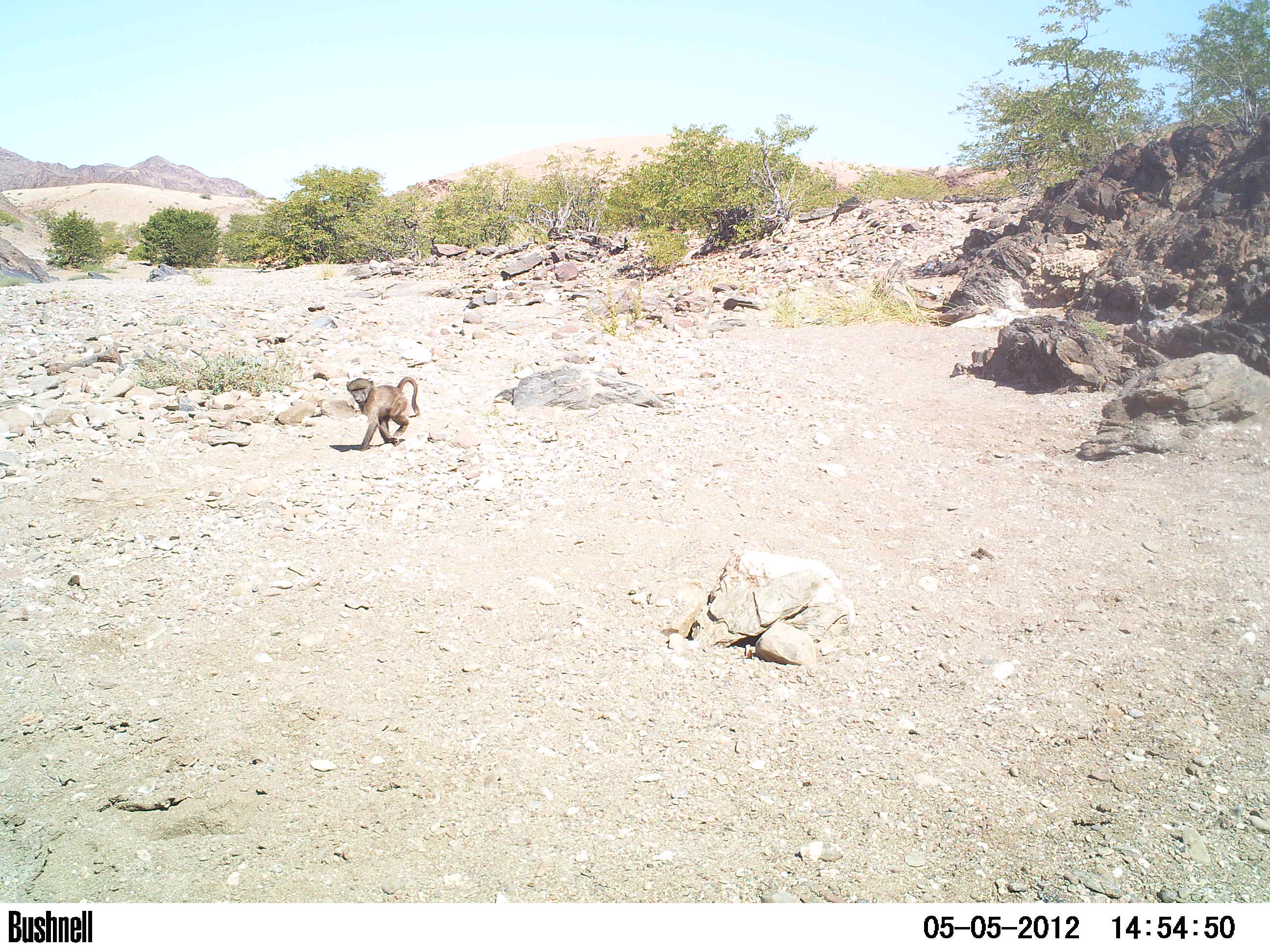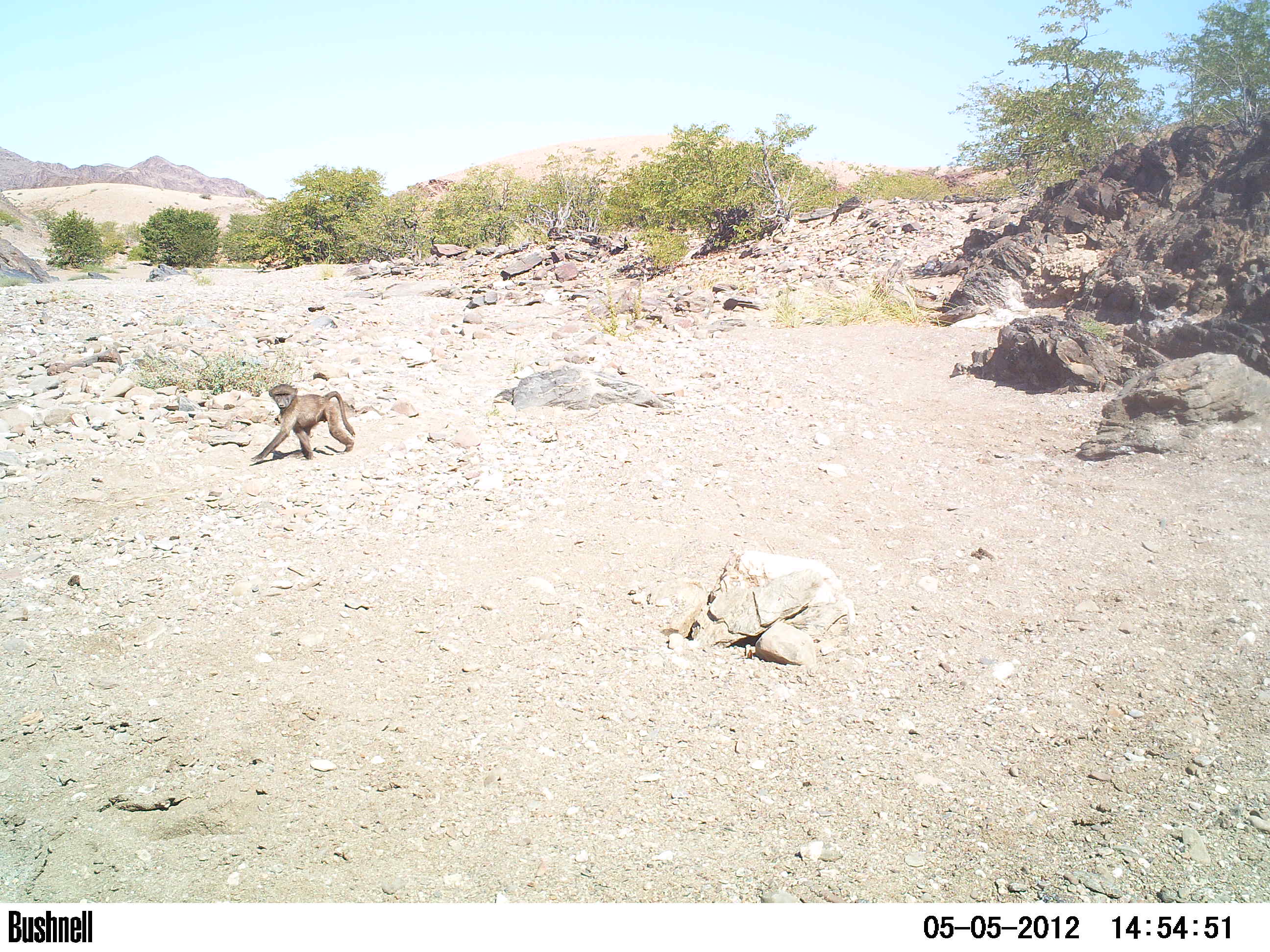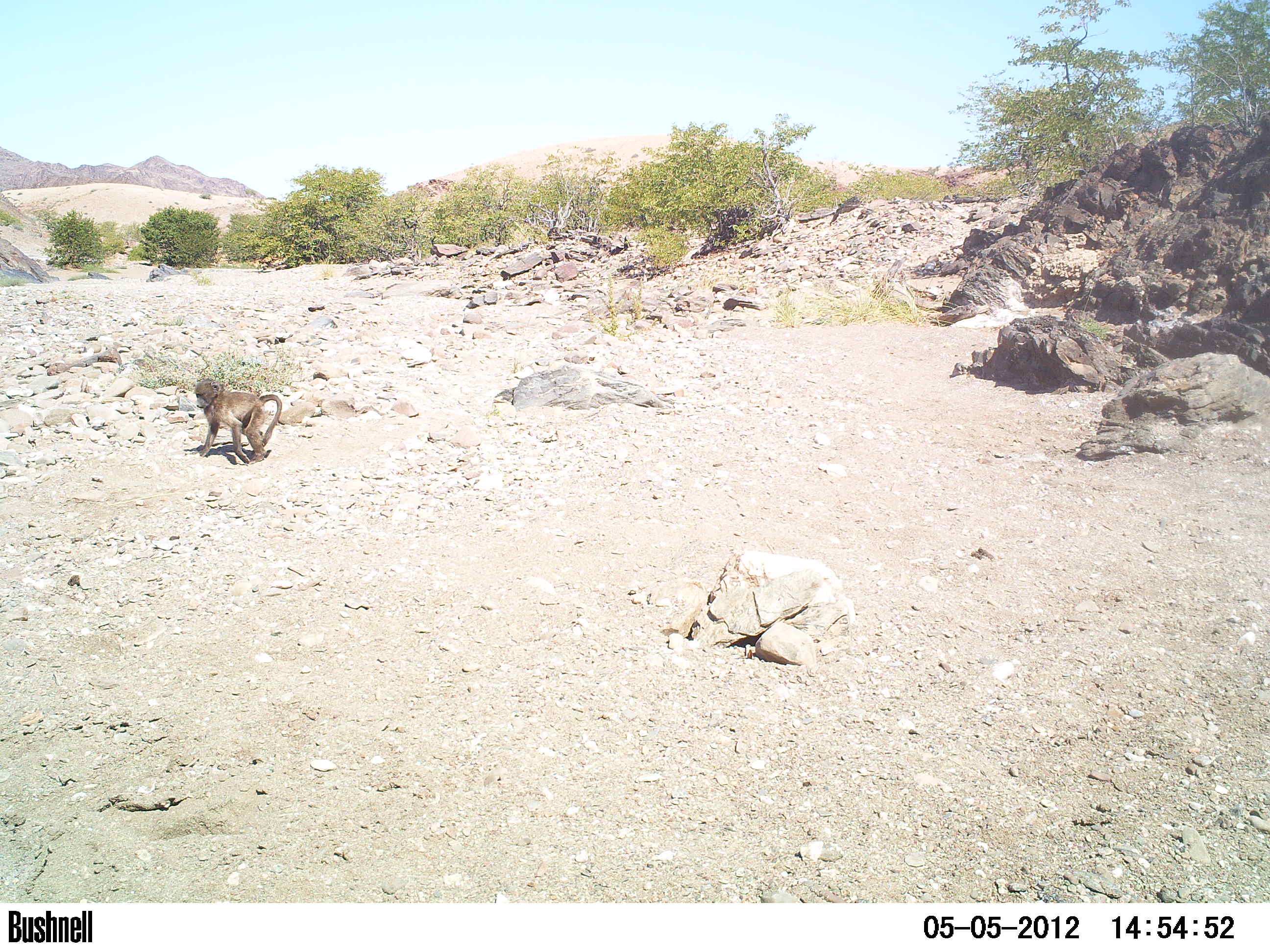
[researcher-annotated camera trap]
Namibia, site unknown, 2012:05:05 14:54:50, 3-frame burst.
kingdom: Animalia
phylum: Chordata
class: Mammalia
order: Primates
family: Cercopithecidae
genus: Papio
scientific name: Papio anubis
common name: olive baboon